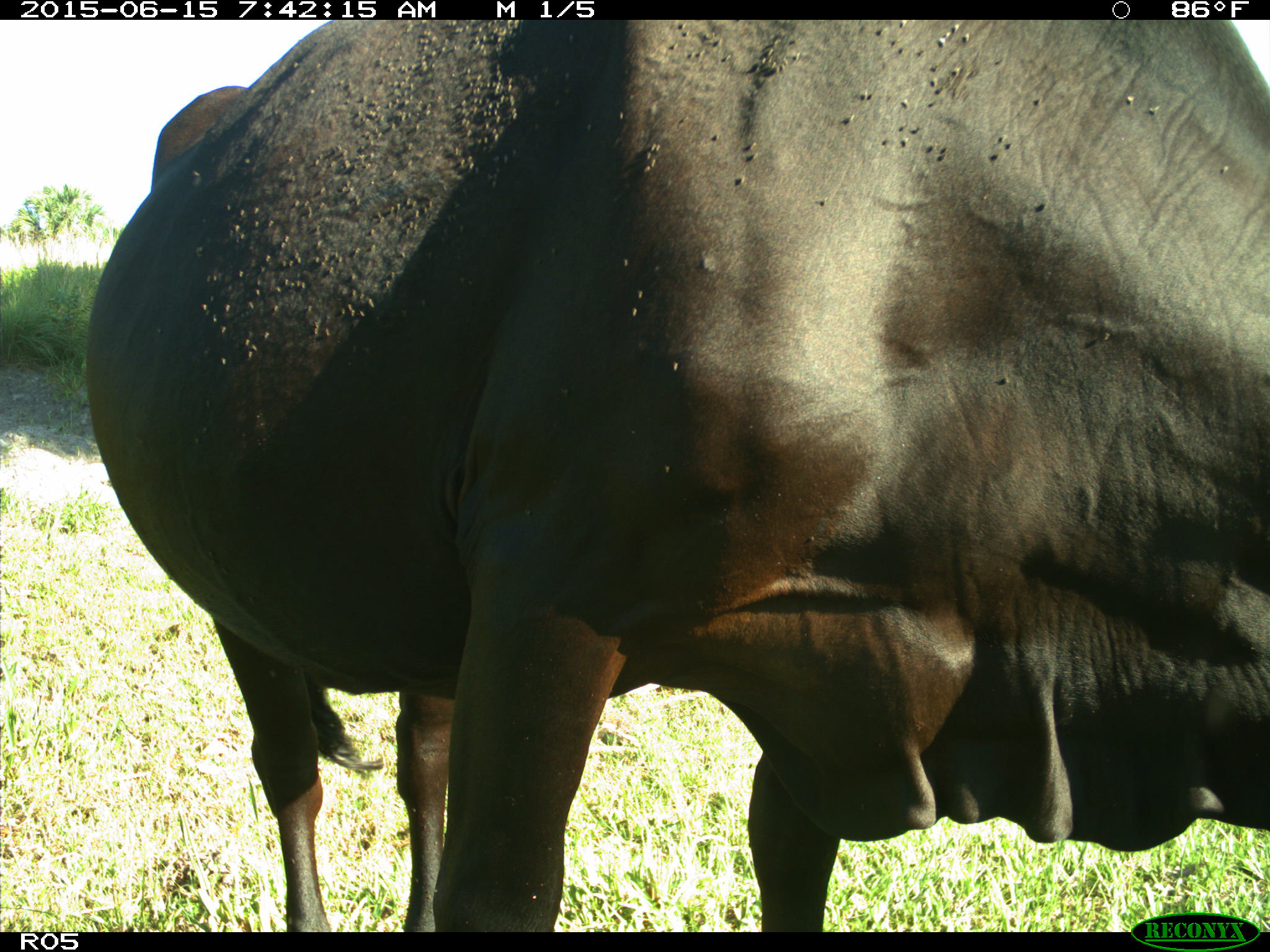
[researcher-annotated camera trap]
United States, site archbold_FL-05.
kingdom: Animalia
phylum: Chordata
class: Mammalia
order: Artiodactyla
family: Bovidae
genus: Bos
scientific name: Bos taurus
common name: domestic cow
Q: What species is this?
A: Bos taurus (domestic cow).